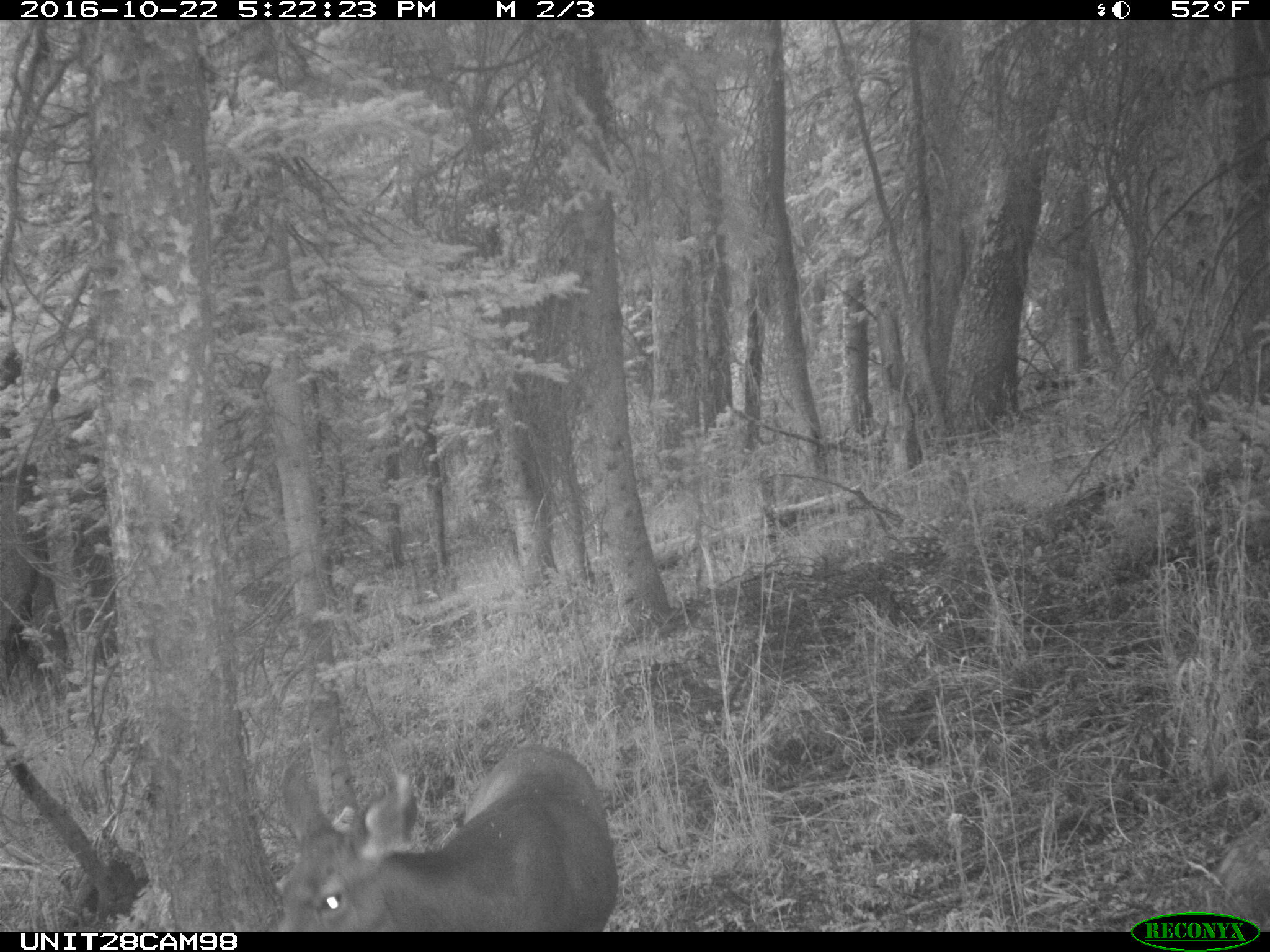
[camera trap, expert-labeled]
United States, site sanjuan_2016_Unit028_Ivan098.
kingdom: Animalia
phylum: Chordata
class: Mammalia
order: Artiodactyla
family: Cervidae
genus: Odocoileus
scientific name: Odocoileus hemionus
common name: mule deer